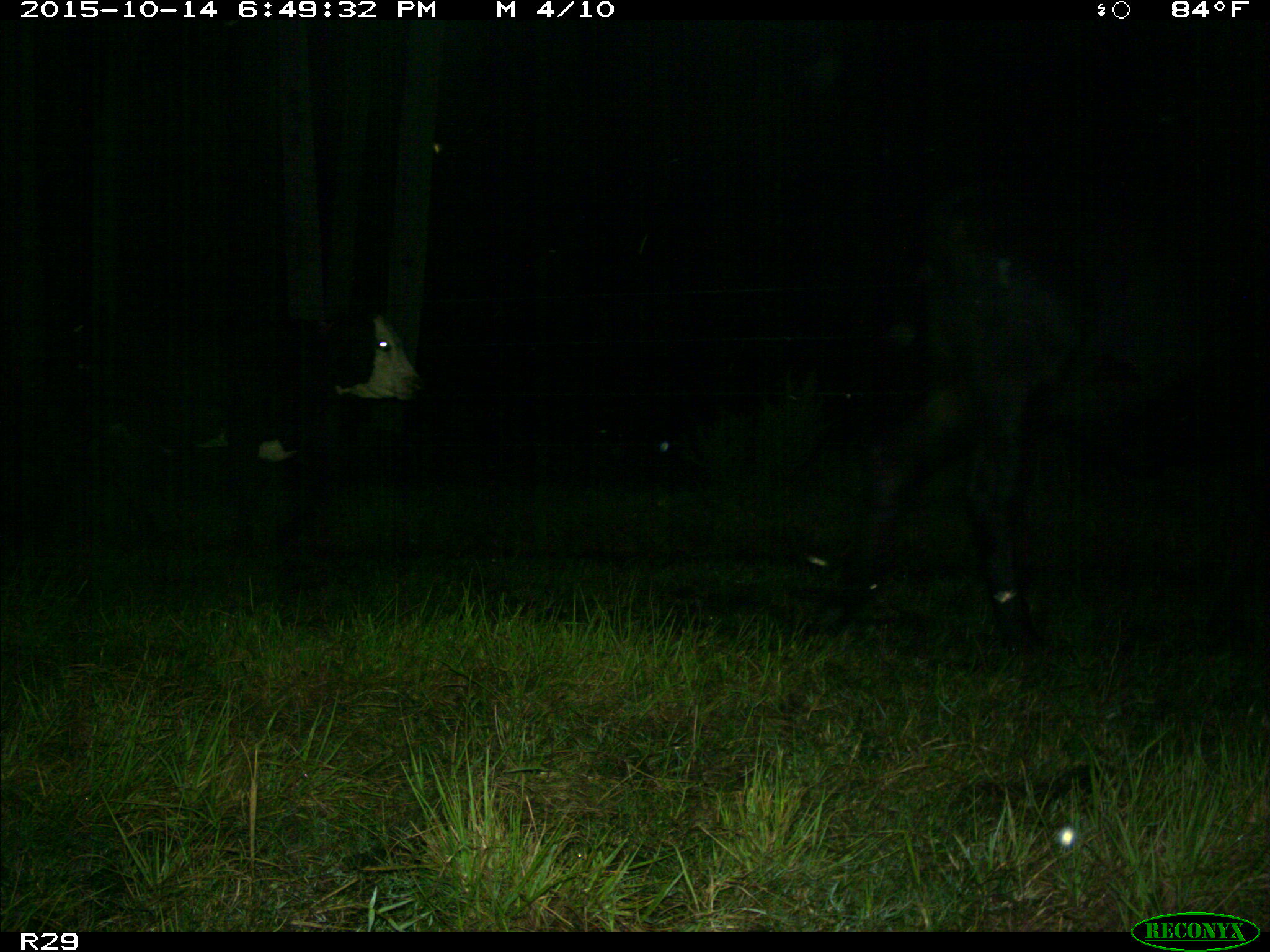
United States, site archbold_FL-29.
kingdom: Animalia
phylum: Chordata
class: Mammalia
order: Artiodactyla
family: Bovidae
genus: Bos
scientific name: Bos taurus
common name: domestic cow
Bos taurus (domestic cow).